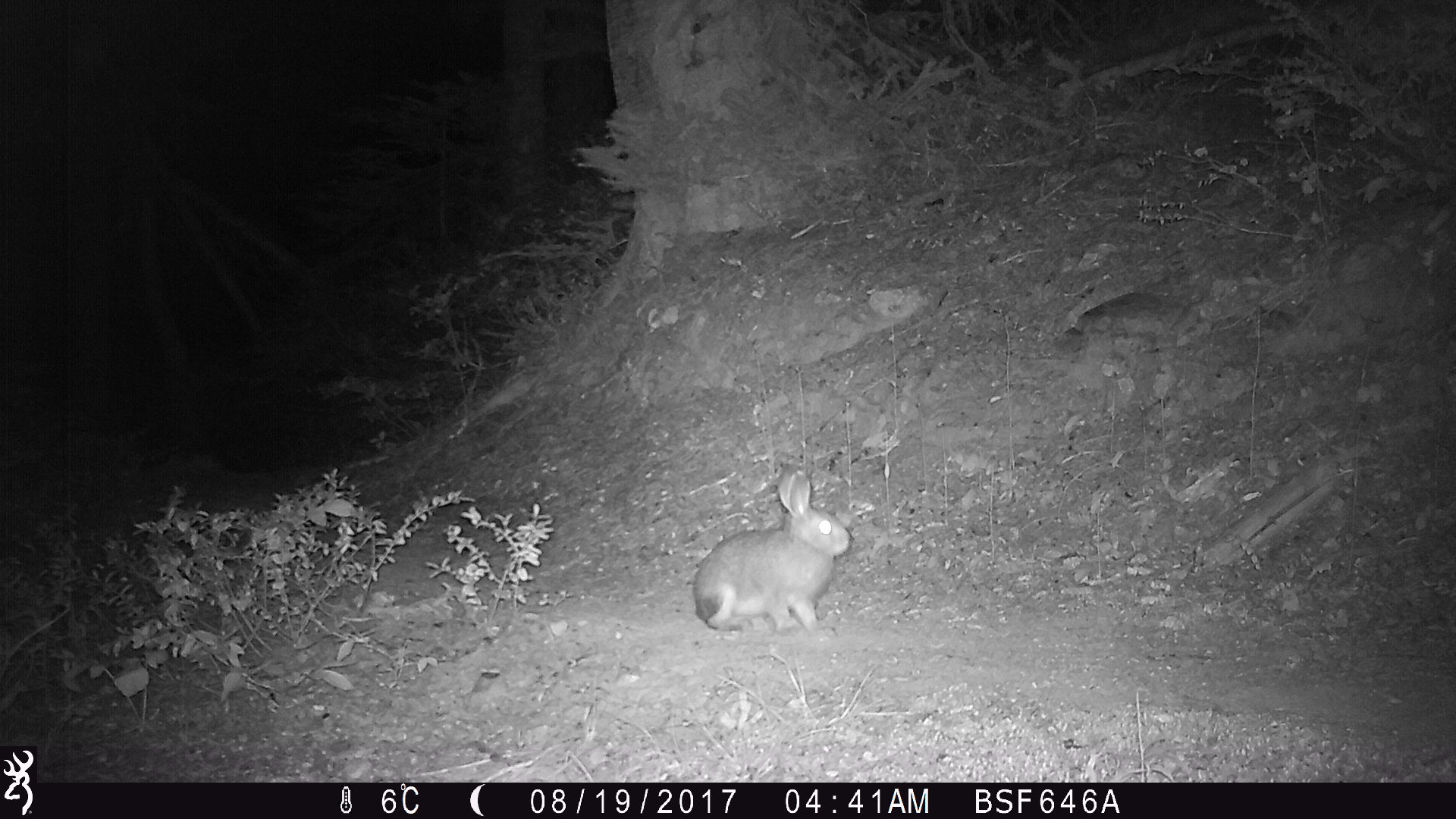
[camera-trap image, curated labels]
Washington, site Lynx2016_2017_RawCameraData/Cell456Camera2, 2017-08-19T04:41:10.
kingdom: Animalia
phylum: Chordata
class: Mammalia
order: Lagomorpha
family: Leporidae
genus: Lepus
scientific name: Lepus americanus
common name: snowshoe hare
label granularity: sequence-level